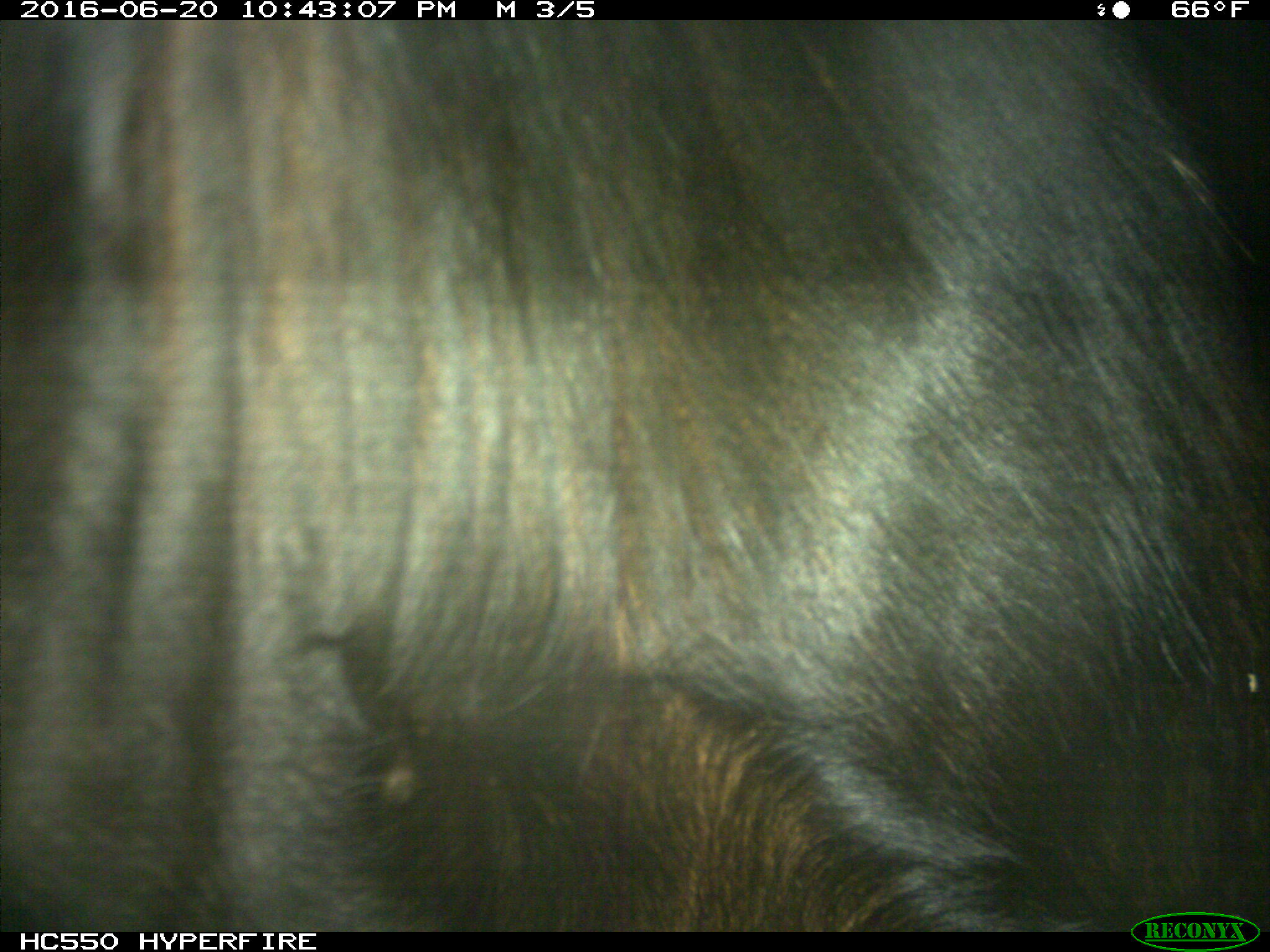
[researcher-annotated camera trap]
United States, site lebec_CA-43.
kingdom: Animalia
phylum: Chordata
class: Mammalia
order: Artiodactyla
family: Bovidae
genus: Bos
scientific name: Bos taurus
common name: domestic cow